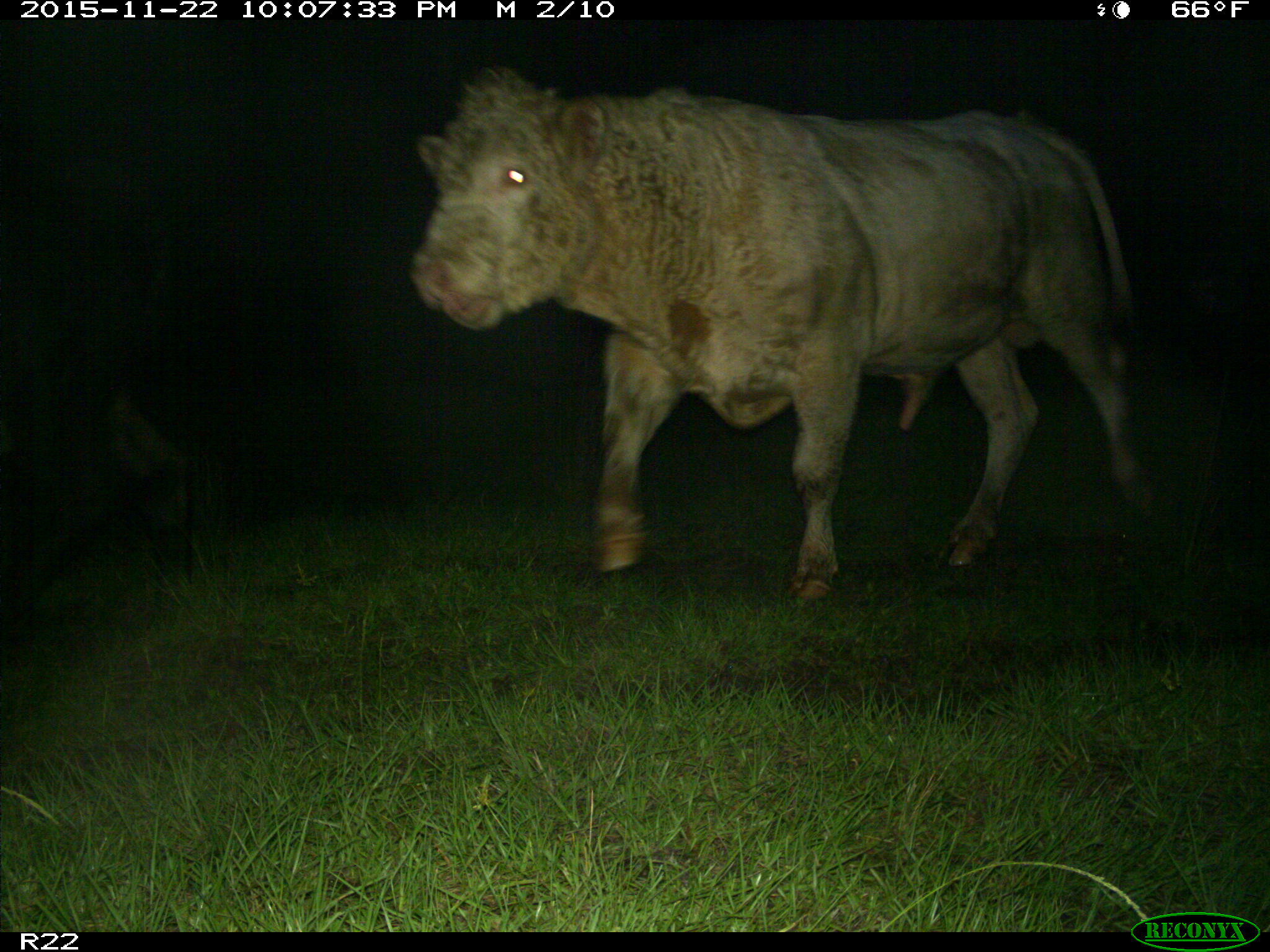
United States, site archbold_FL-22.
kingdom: Animalia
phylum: Chordata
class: Mammalia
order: Artiodactyla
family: Bovidae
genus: Bos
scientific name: Bos taurus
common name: domestic cow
Bos taurus (domestic cow).